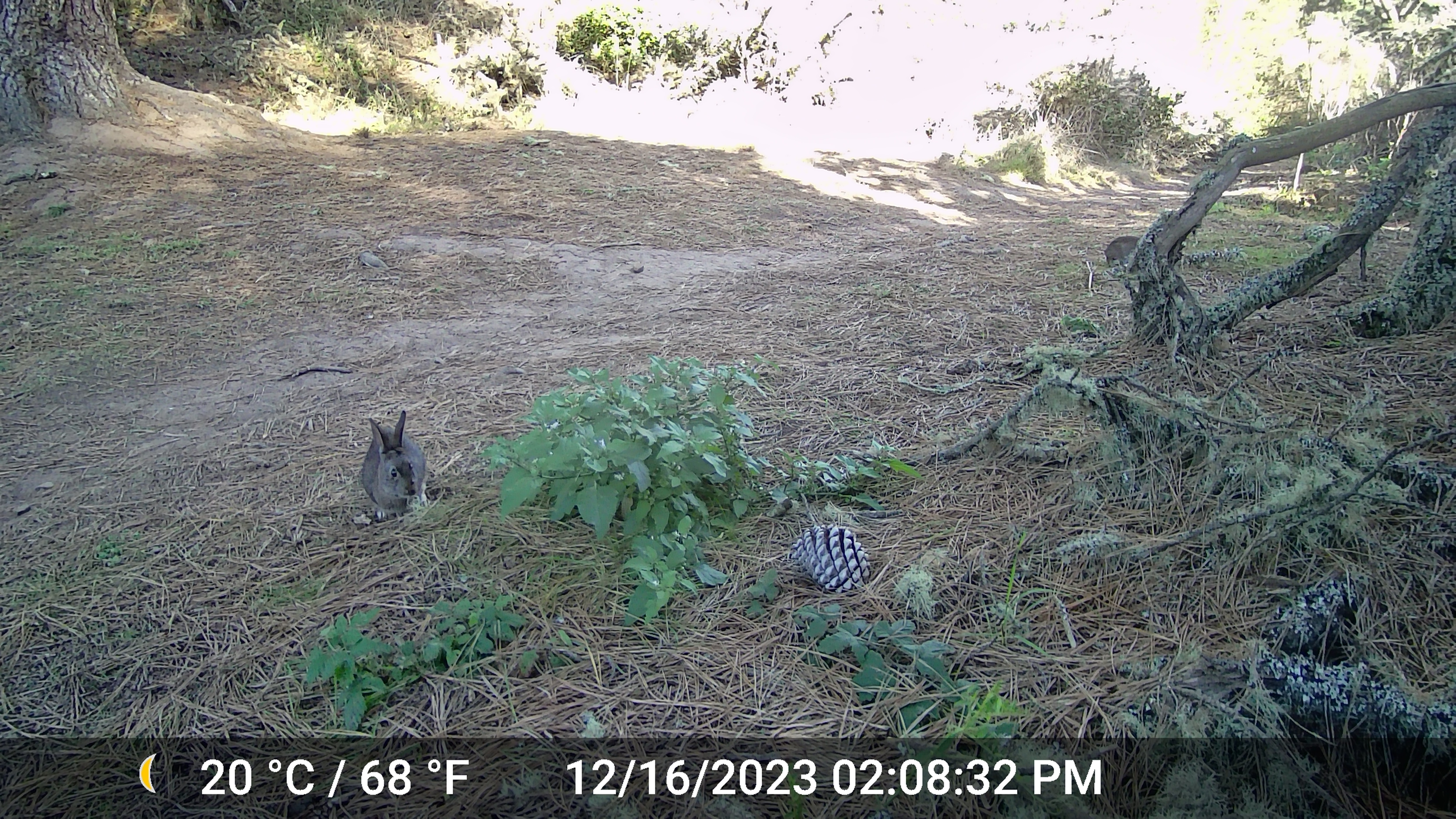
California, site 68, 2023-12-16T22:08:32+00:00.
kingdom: Animalia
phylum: Chordata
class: Mammalia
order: Lagomorpha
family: Leporidae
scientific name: Leporidae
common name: rabbit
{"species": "rabbit (Leporidae)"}